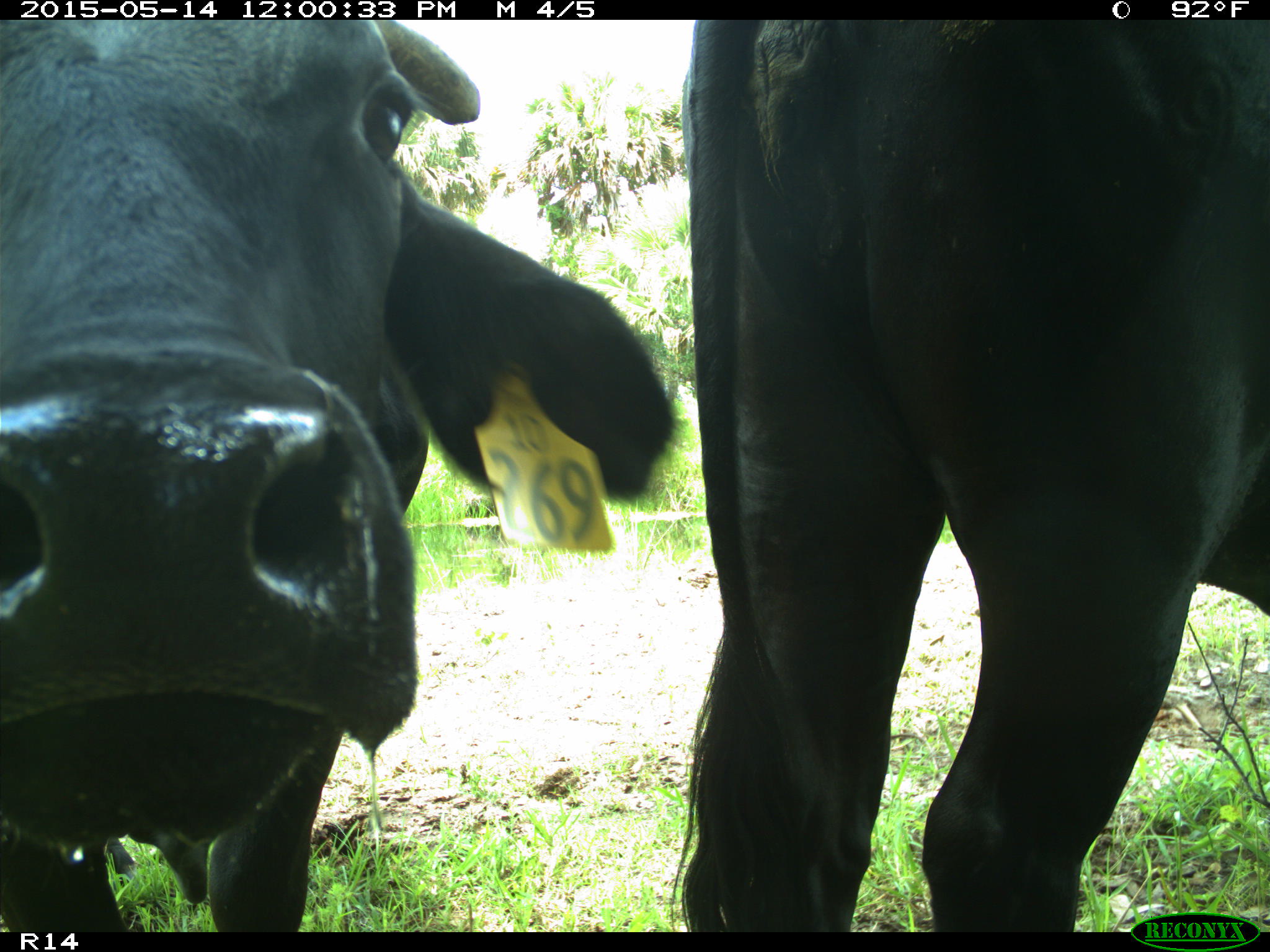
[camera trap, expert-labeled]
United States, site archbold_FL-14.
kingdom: Animalia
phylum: Chordata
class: Mammalia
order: Artiodactyla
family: Bovidae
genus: Bos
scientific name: Bos taurus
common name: domestic cow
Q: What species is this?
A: Bos taurus (domestic cow).